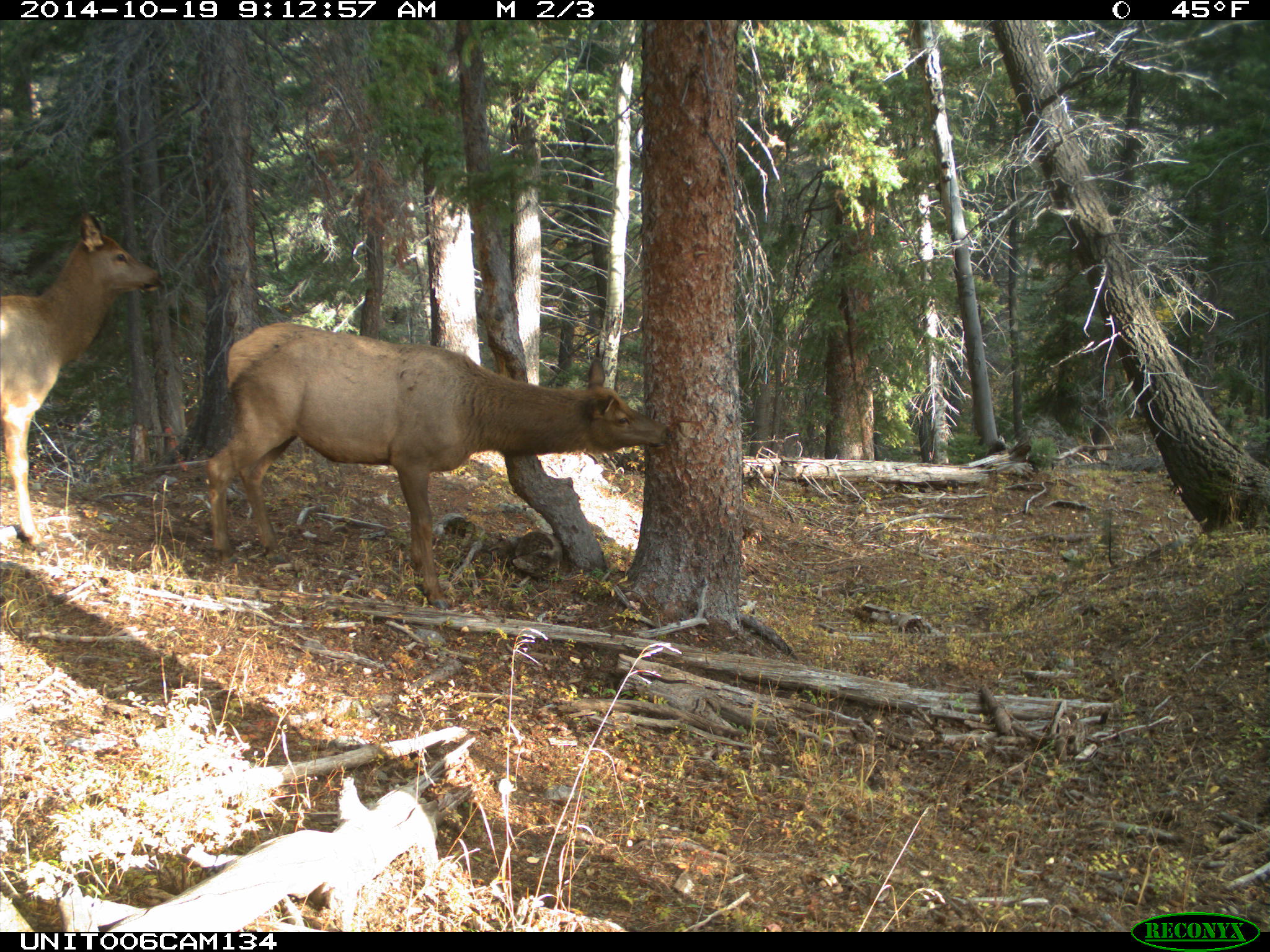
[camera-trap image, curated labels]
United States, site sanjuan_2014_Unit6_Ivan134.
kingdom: Animalia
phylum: Chordata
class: Mammalia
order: Artiodactyla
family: Cervidae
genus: Cervus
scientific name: Cervus elaphus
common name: red deer